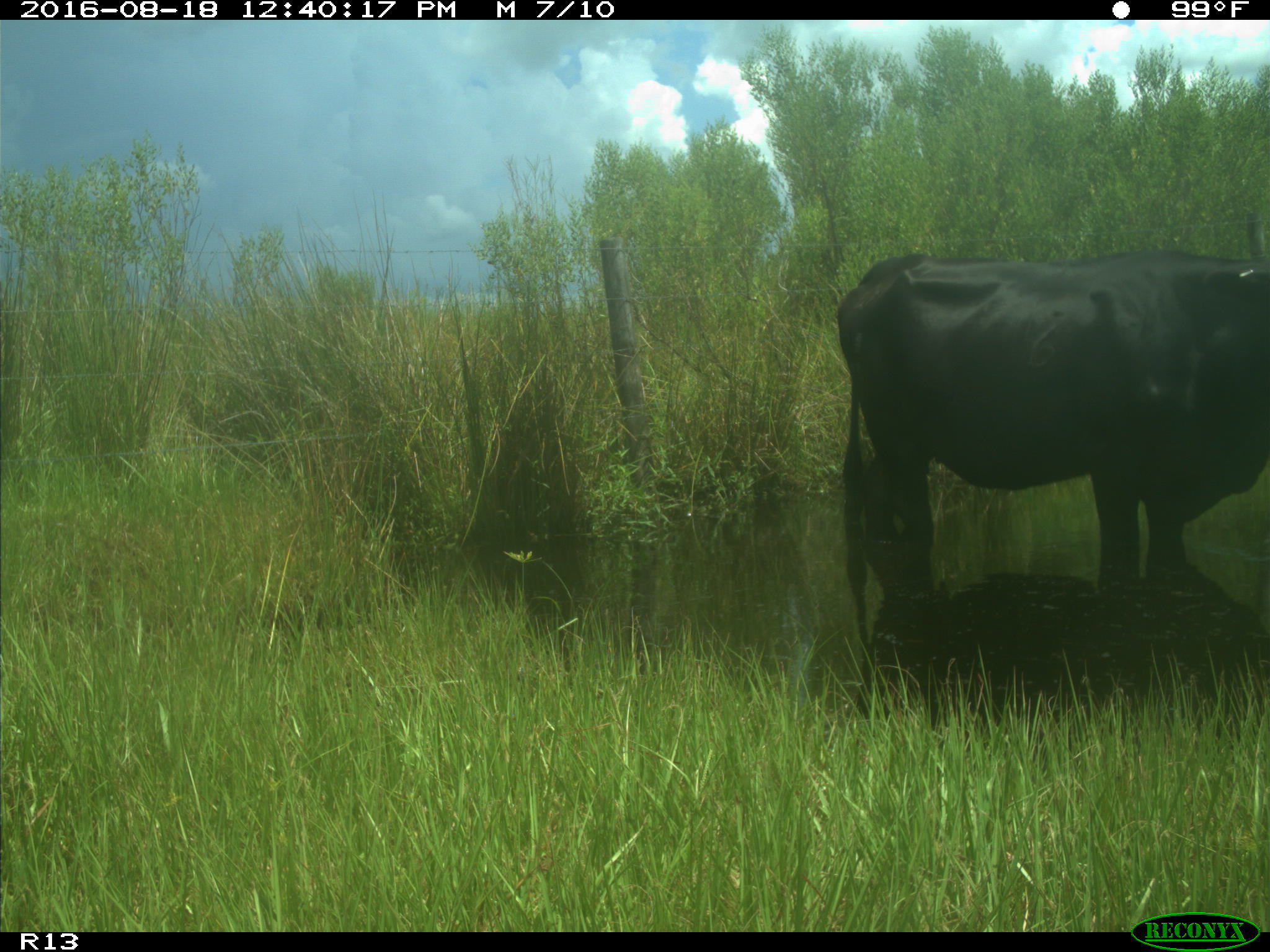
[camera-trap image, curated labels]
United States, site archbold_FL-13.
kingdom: Animalia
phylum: Chordata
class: Mammalia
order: Artiodactyla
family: Bovidae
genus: Bos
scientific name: Bos taurus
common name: domestic cow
Bos taurus (domestic cow).